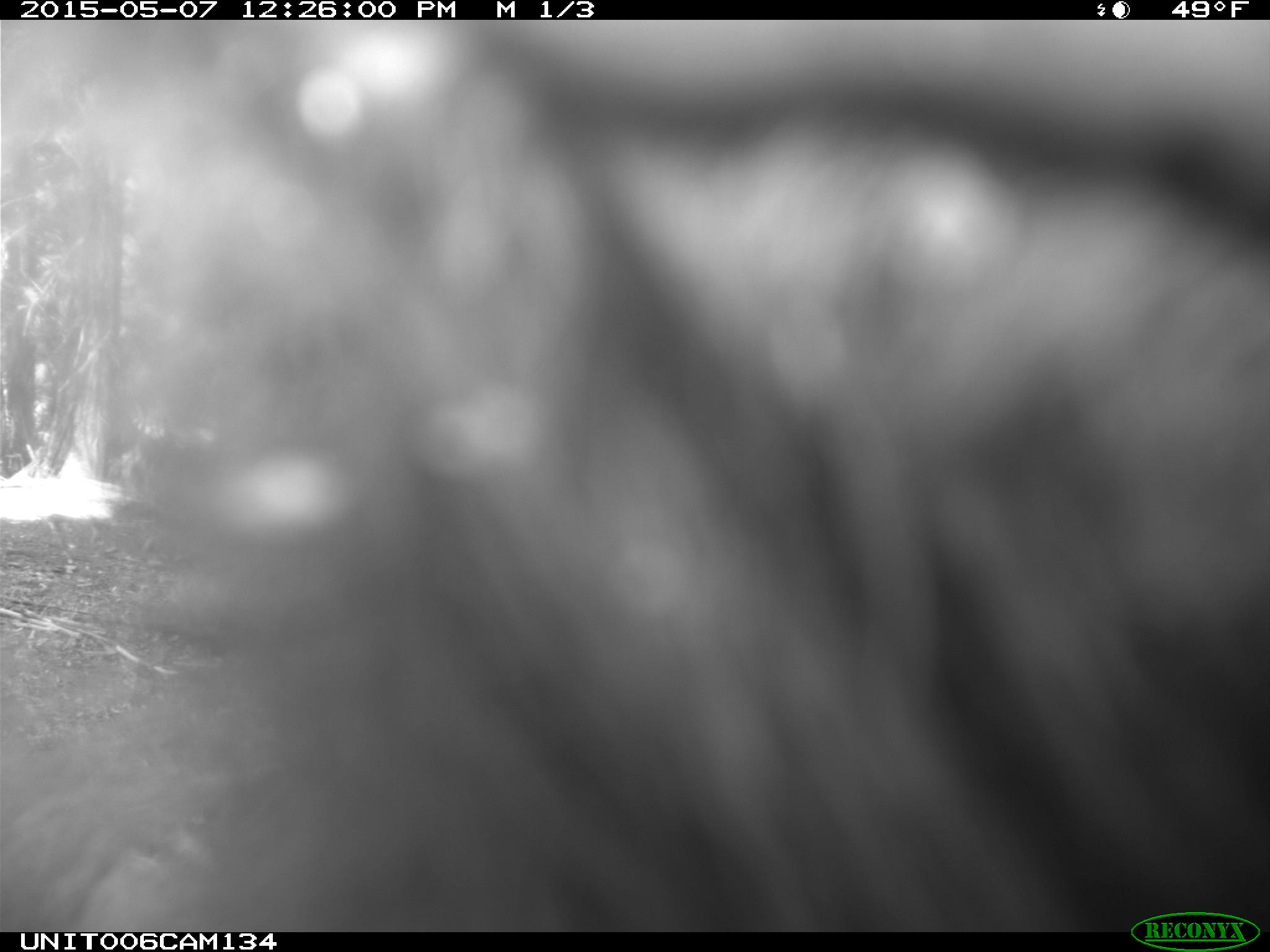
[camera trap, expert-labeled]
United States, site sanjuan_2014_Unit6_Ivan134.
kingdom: Animalia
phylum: Chordata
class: Mammalia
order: Carnivora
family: Ursidae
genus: Ursus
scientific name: Ursus americanus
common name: american black bear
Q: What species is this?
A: Ursus americanus (american black bear).